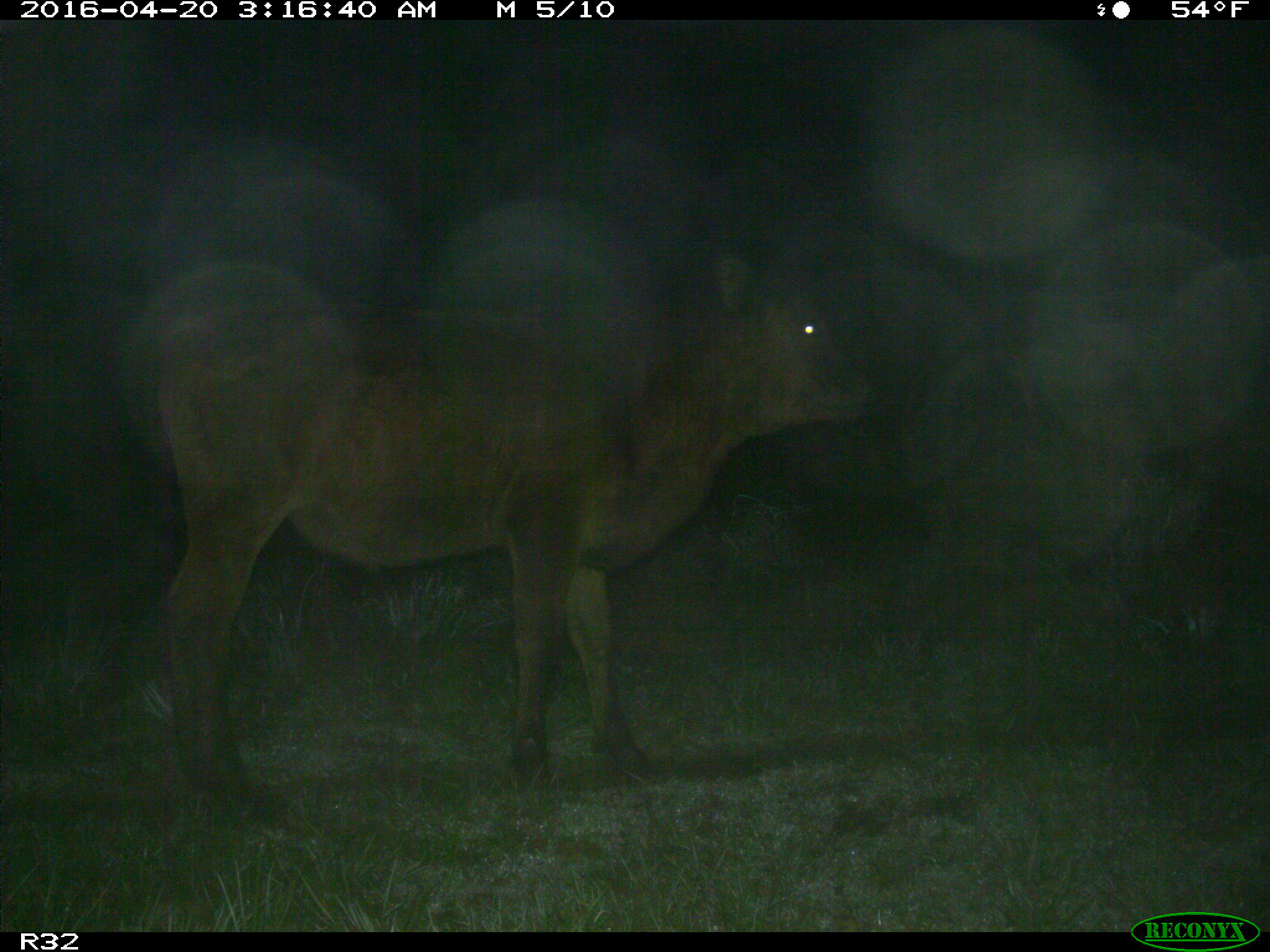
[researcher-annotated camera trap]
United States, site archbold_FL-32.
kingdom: Animalia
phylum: Chordata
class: Mammalia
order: Artiodactyla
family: Bovidae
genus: Bos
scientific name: Bos taurus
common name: domestic cow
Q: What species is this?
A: Bos taurus (domestic cow).